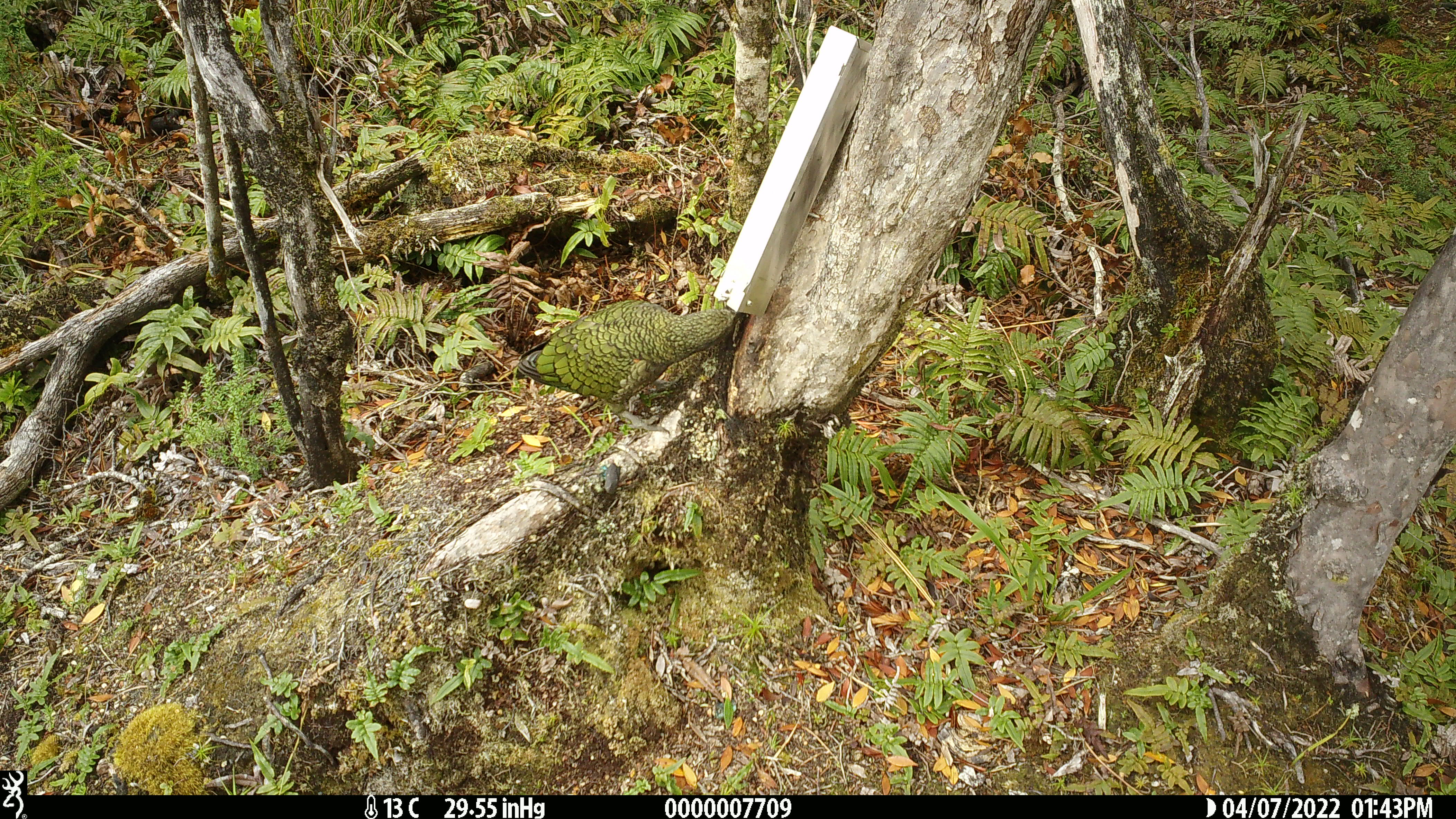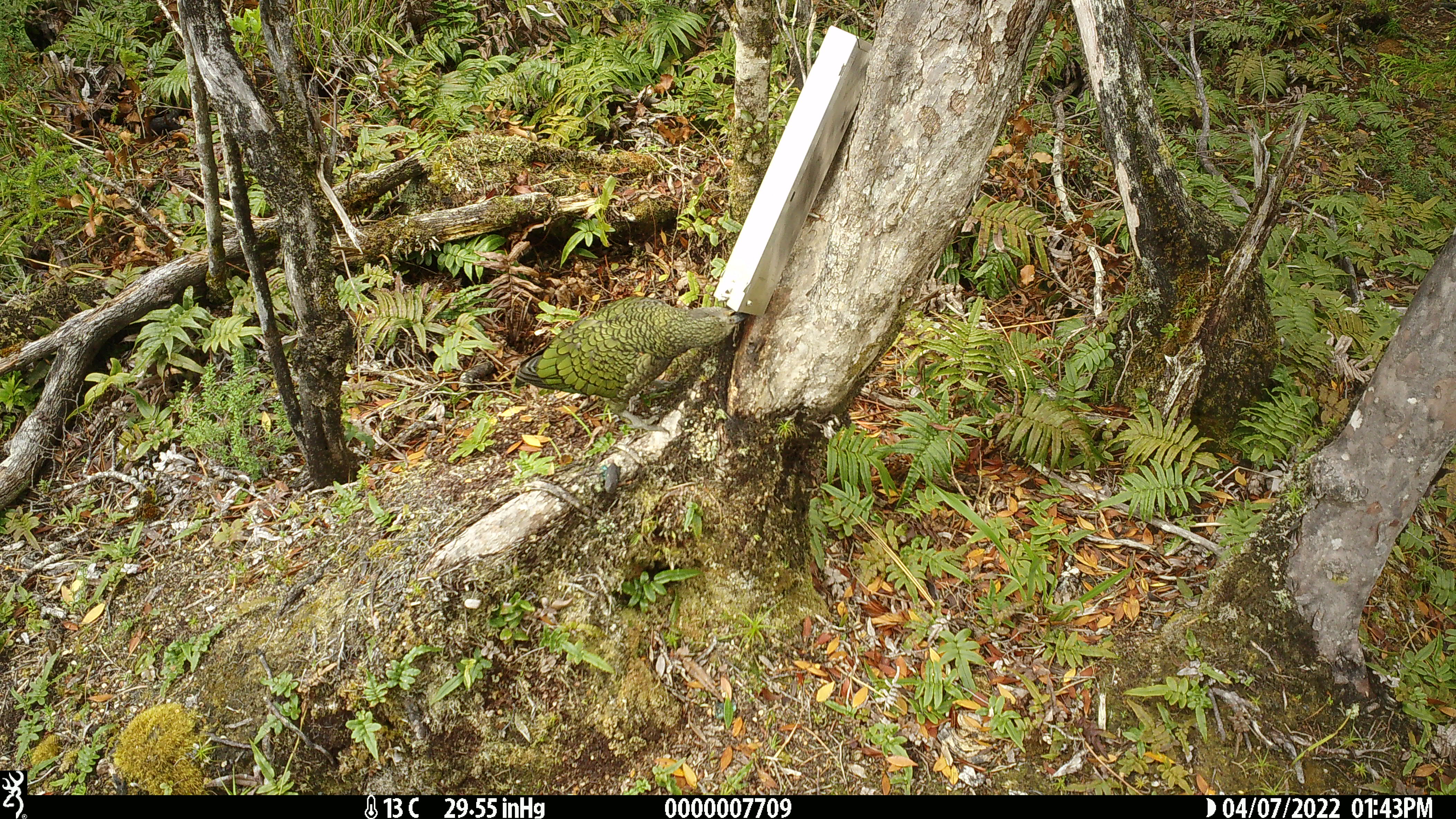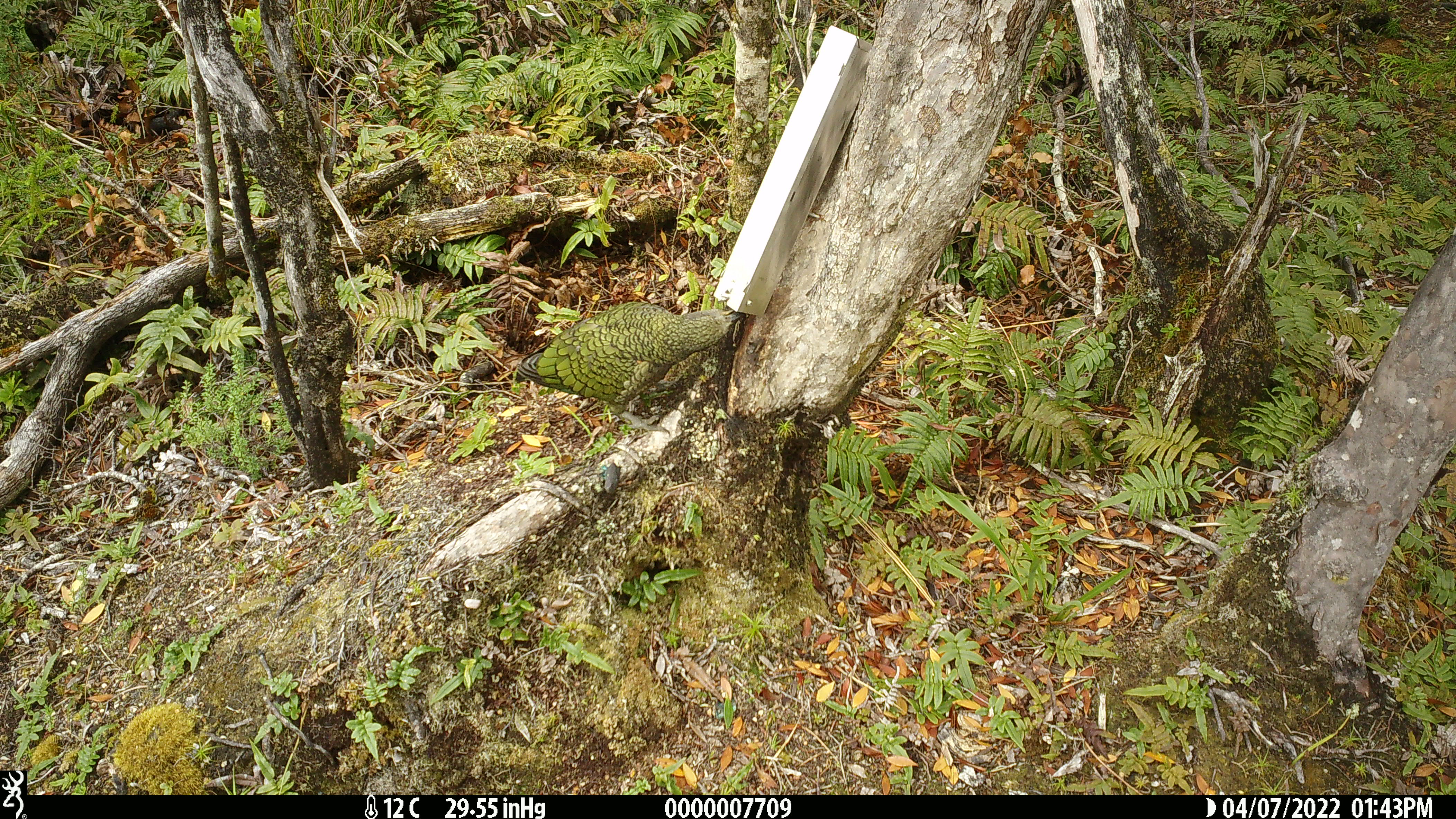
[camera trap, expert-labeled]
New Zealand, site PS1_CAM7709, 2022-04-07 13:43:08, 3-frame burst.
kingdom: Animalia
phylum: Chordata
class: Aves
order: Psittaciformes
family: Strigopidae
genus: Nestor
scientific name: Nestor notabilis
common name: kea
Kea (Nestor notabilis).